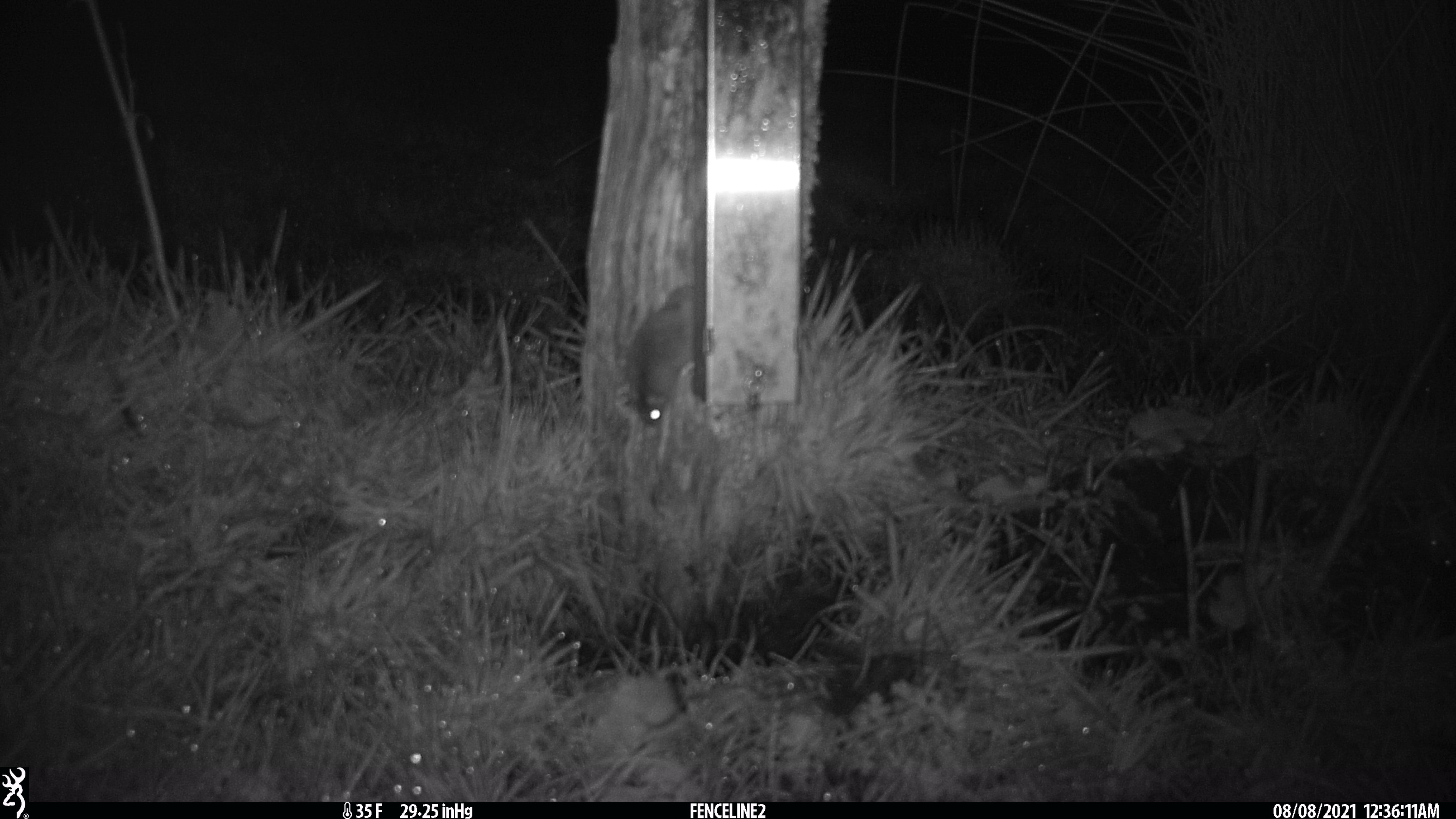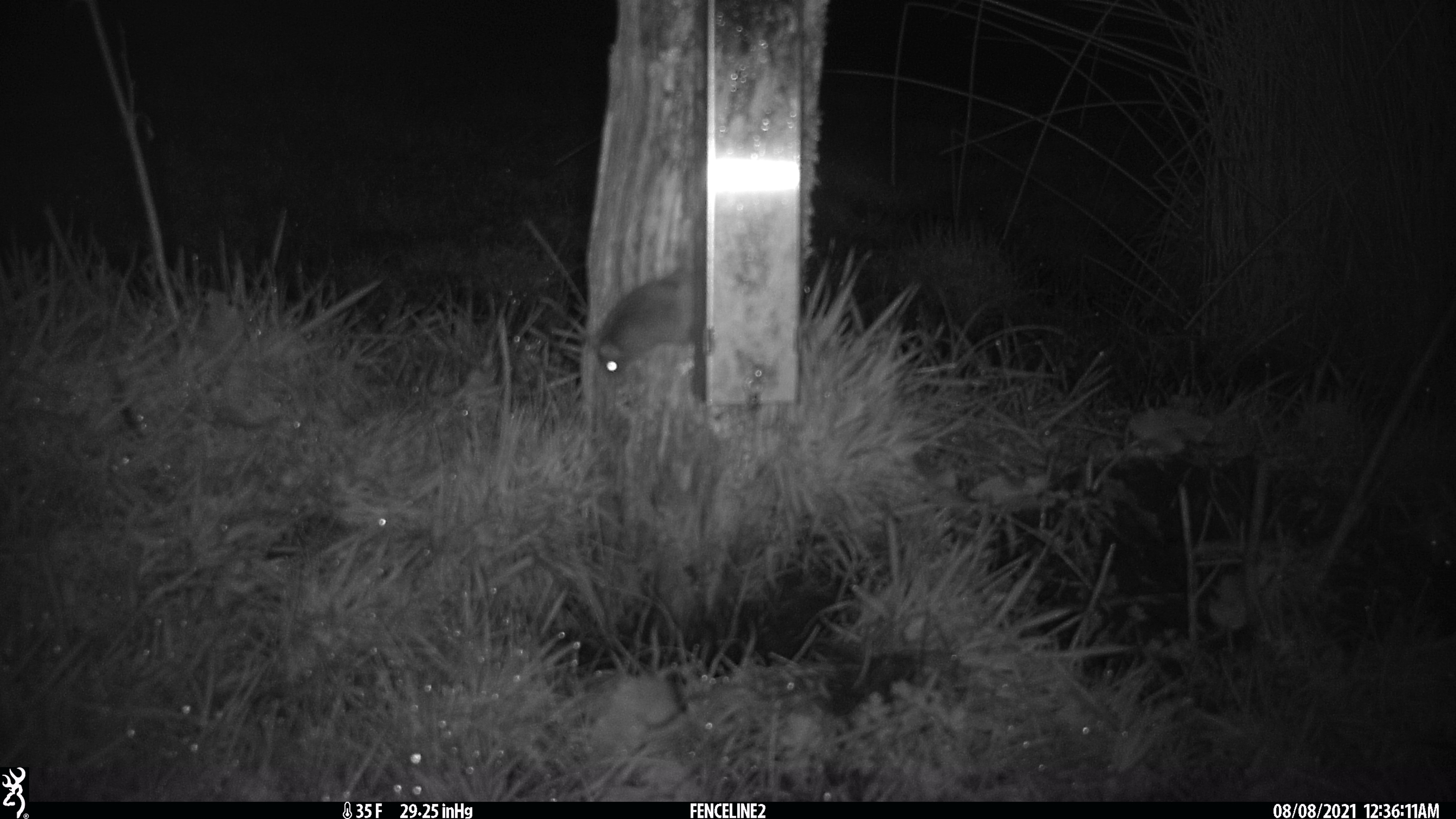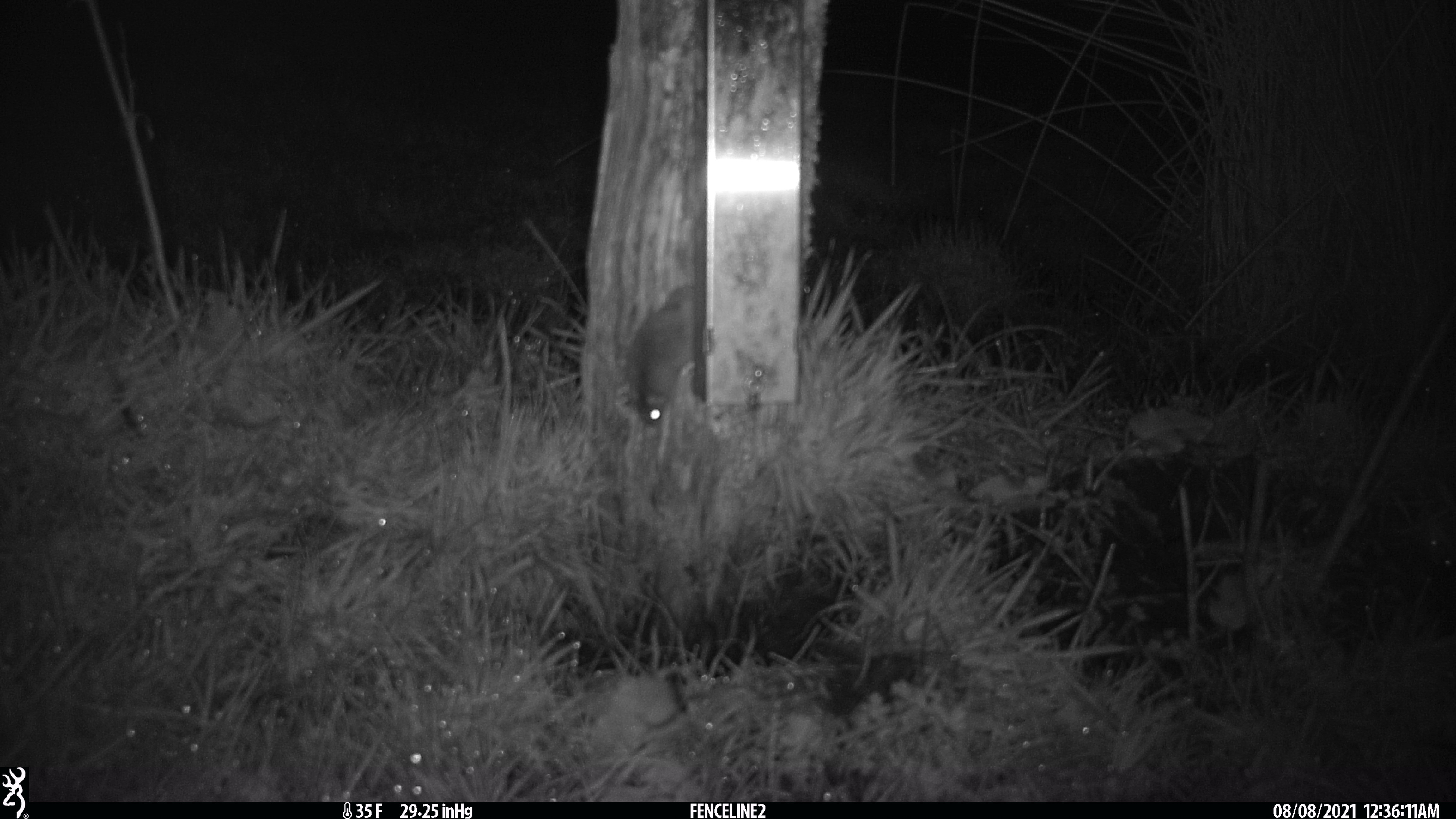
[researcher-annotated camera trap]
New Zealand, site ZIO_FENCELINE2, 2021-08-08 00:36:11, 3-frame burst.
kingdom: Animalia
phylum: Chordata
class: Mammalia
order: Rodentia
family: Muridae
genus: Mus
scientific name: Mus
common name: mouse